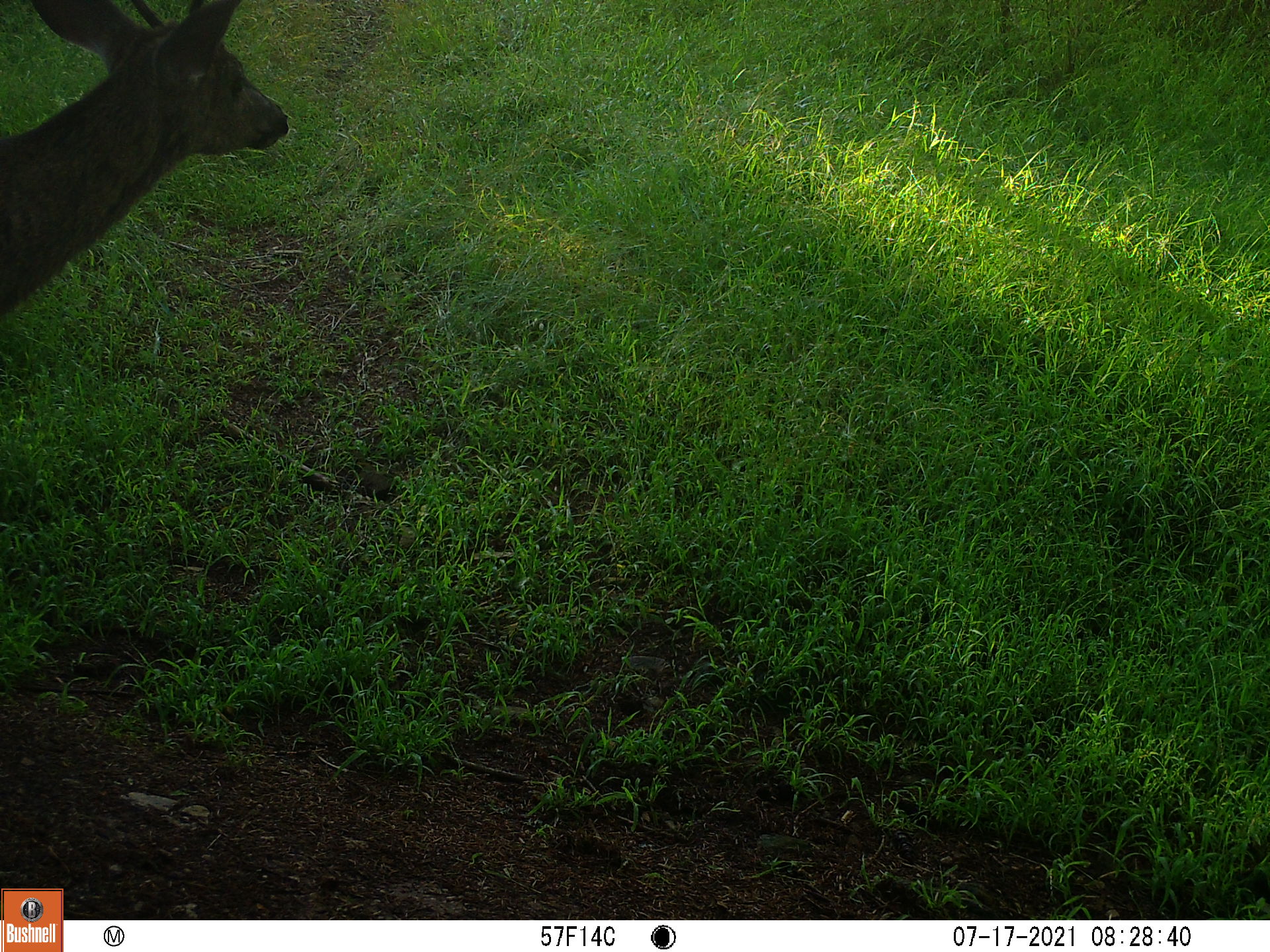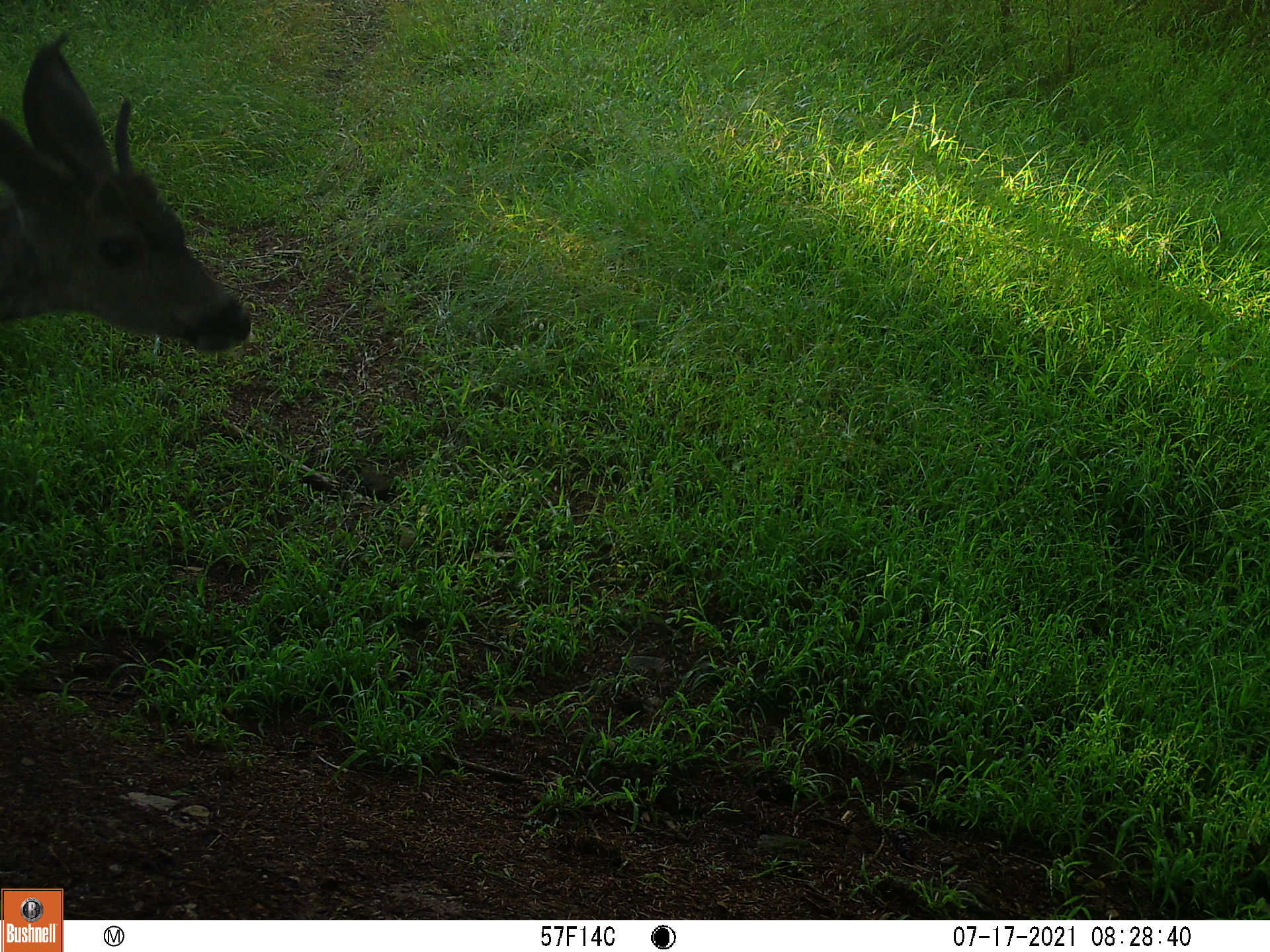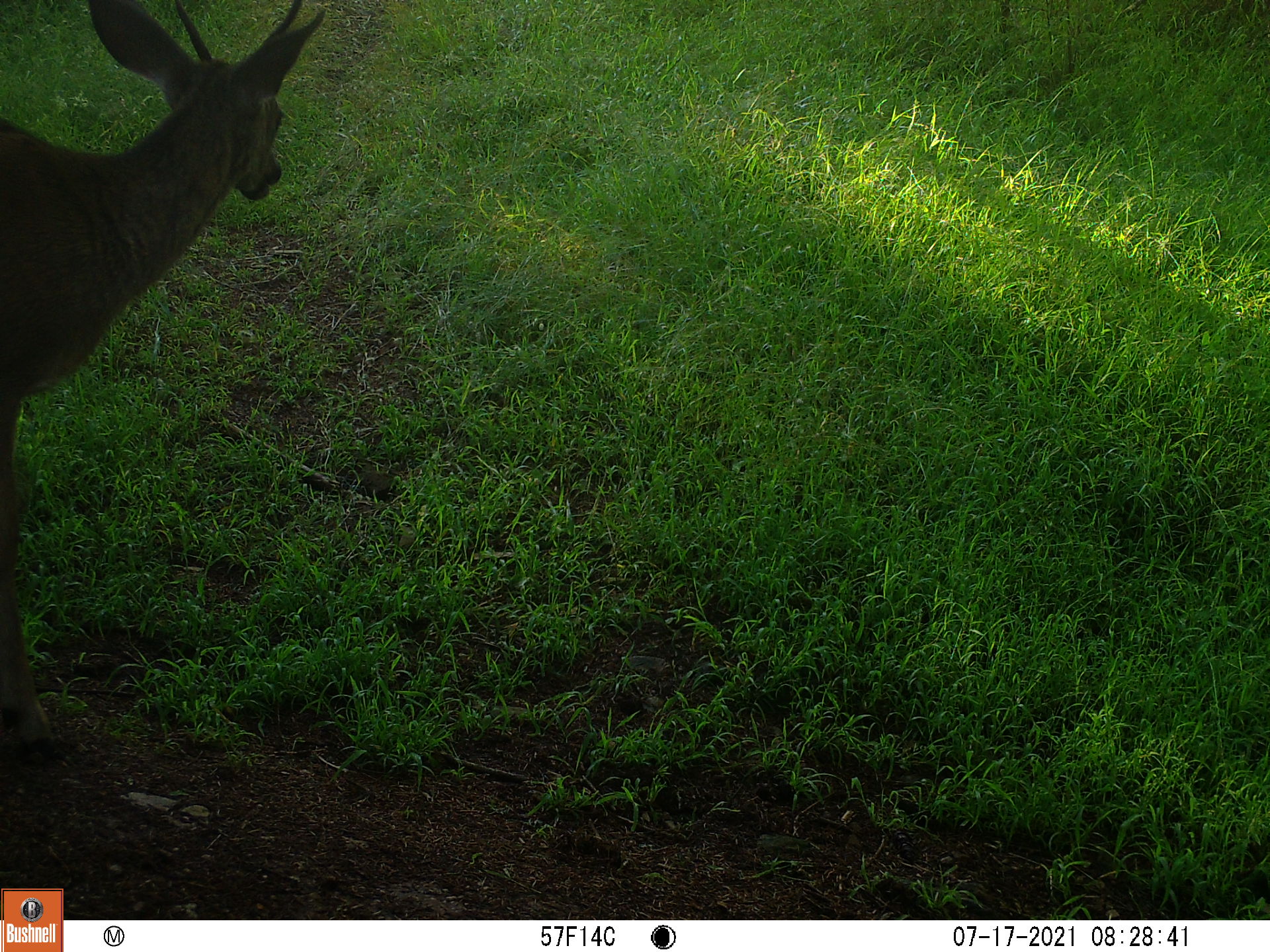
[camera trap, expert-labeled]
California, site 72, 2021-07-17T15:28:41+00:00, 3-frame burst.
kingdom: Animalia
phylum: Chordata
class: Mammalia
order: Artiodactyla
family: Cervidae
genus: Odocoileus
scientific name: Odocoileus hemionus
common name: mule deer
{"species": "mule deer (Odocoileus hemionus)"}